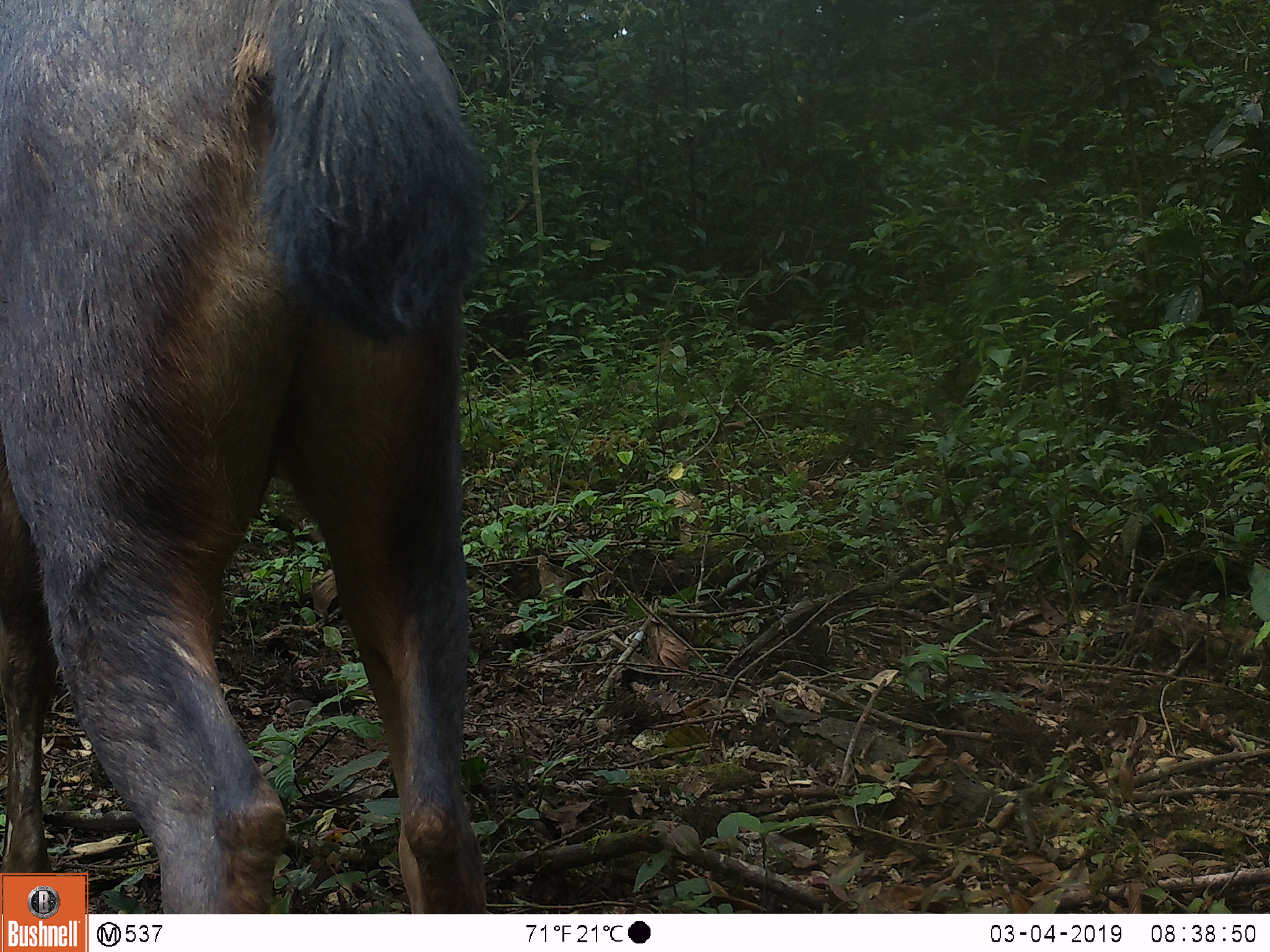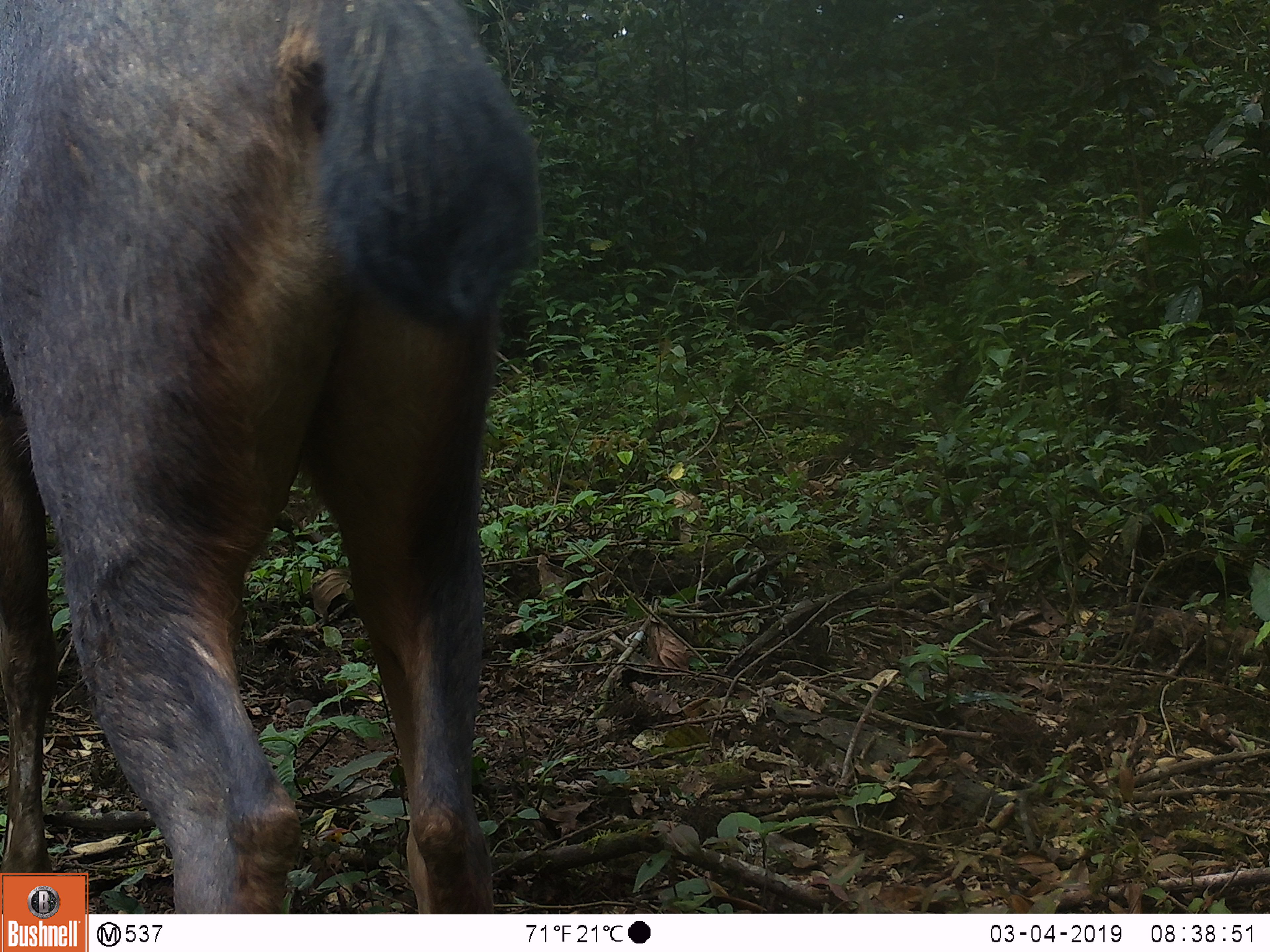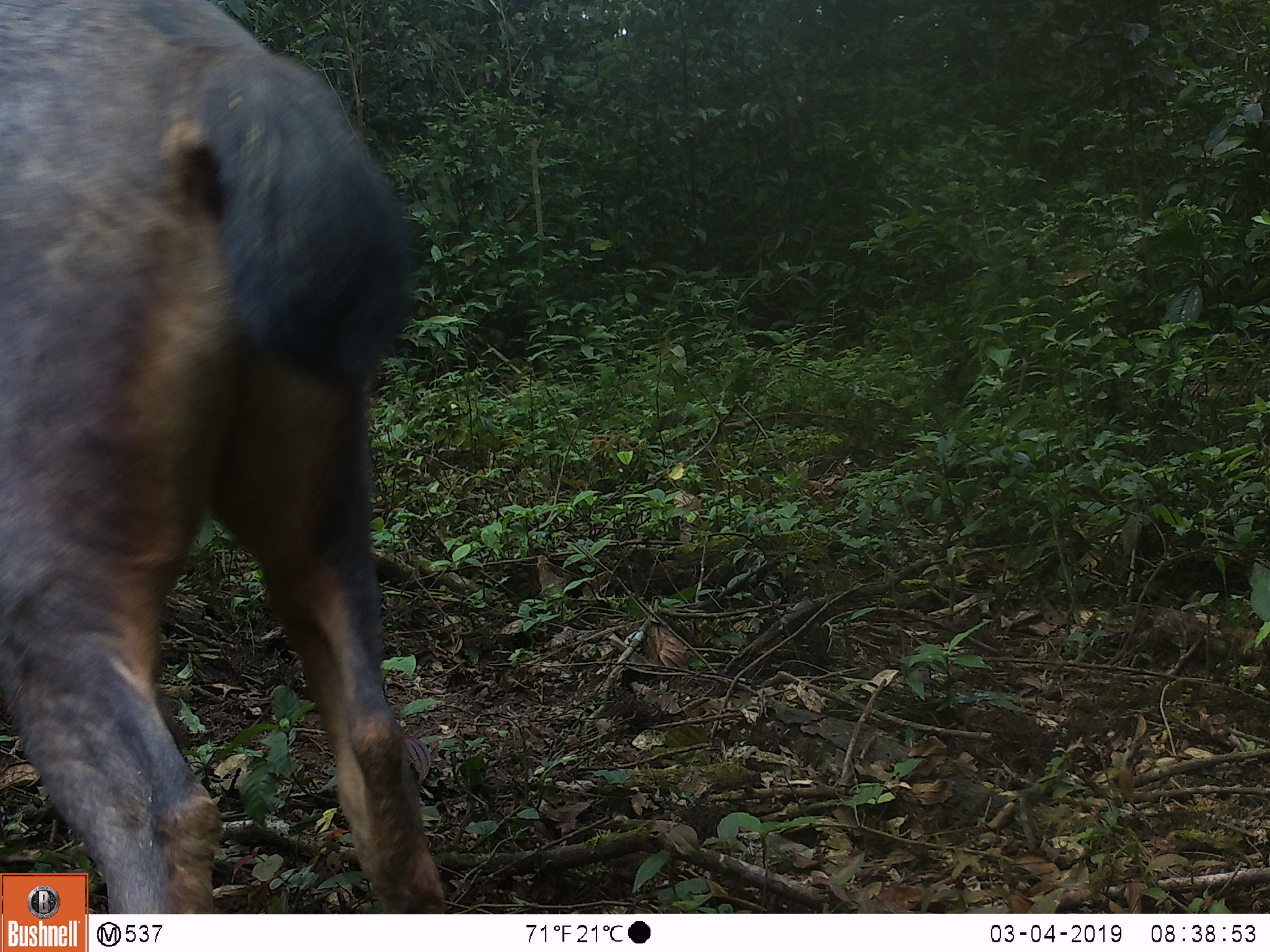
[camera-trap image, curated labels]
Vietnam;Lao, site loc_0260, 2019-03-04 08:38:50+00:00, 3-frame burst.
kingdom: Animalia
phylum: Chordata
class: Mammalia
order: Artiodactyla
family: Cervidae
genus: Rusa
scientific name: Rusa unicolor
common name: sambar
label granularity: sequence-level